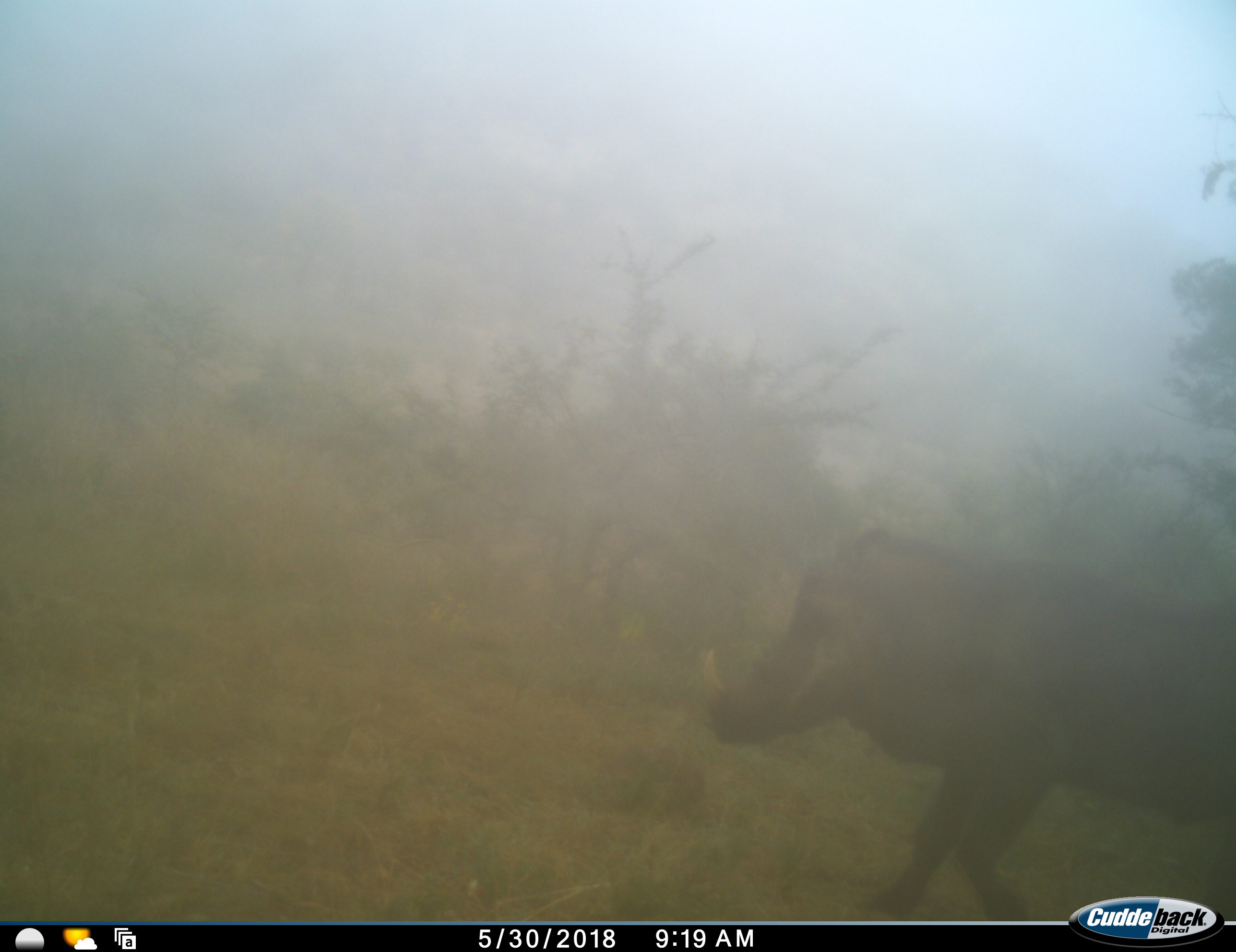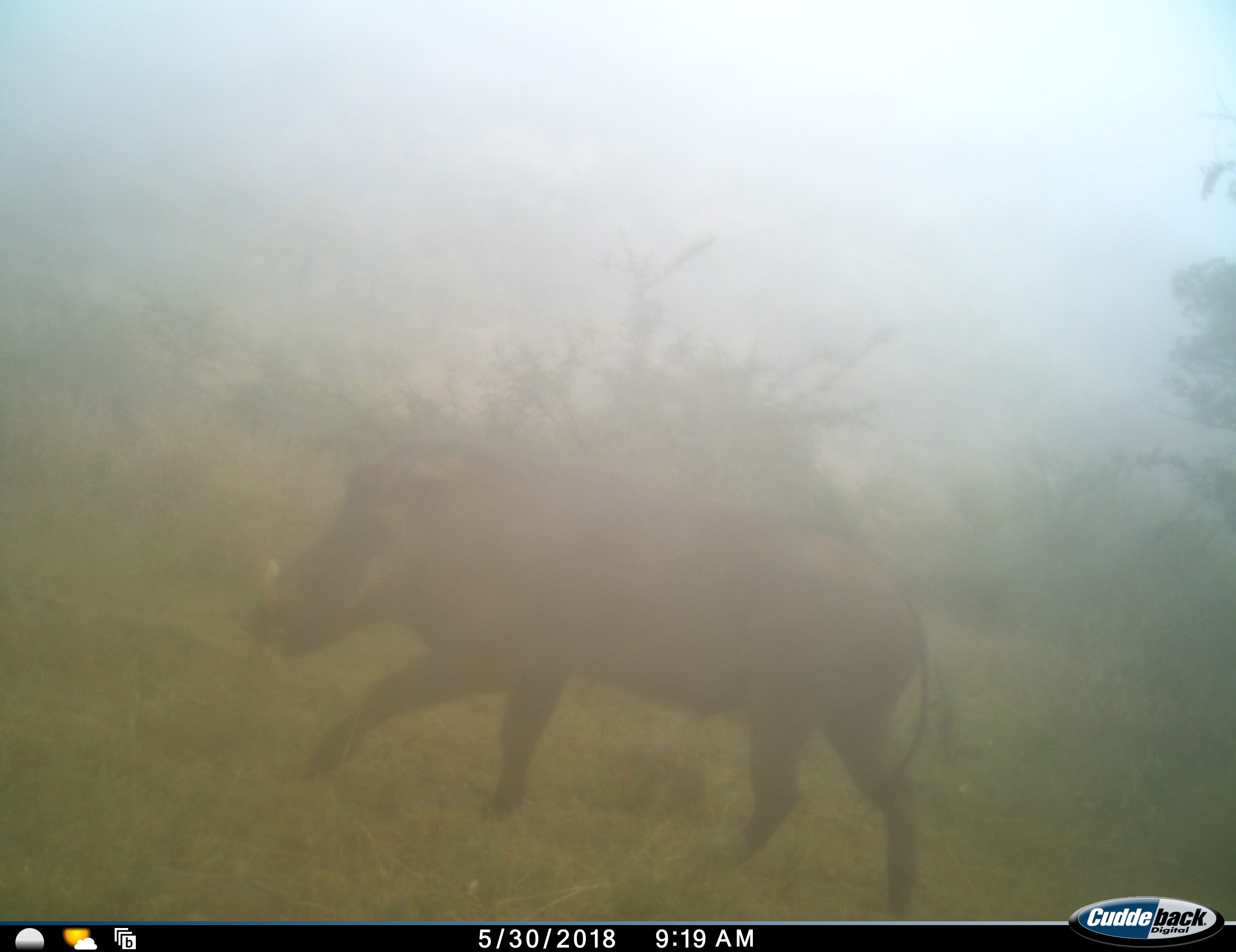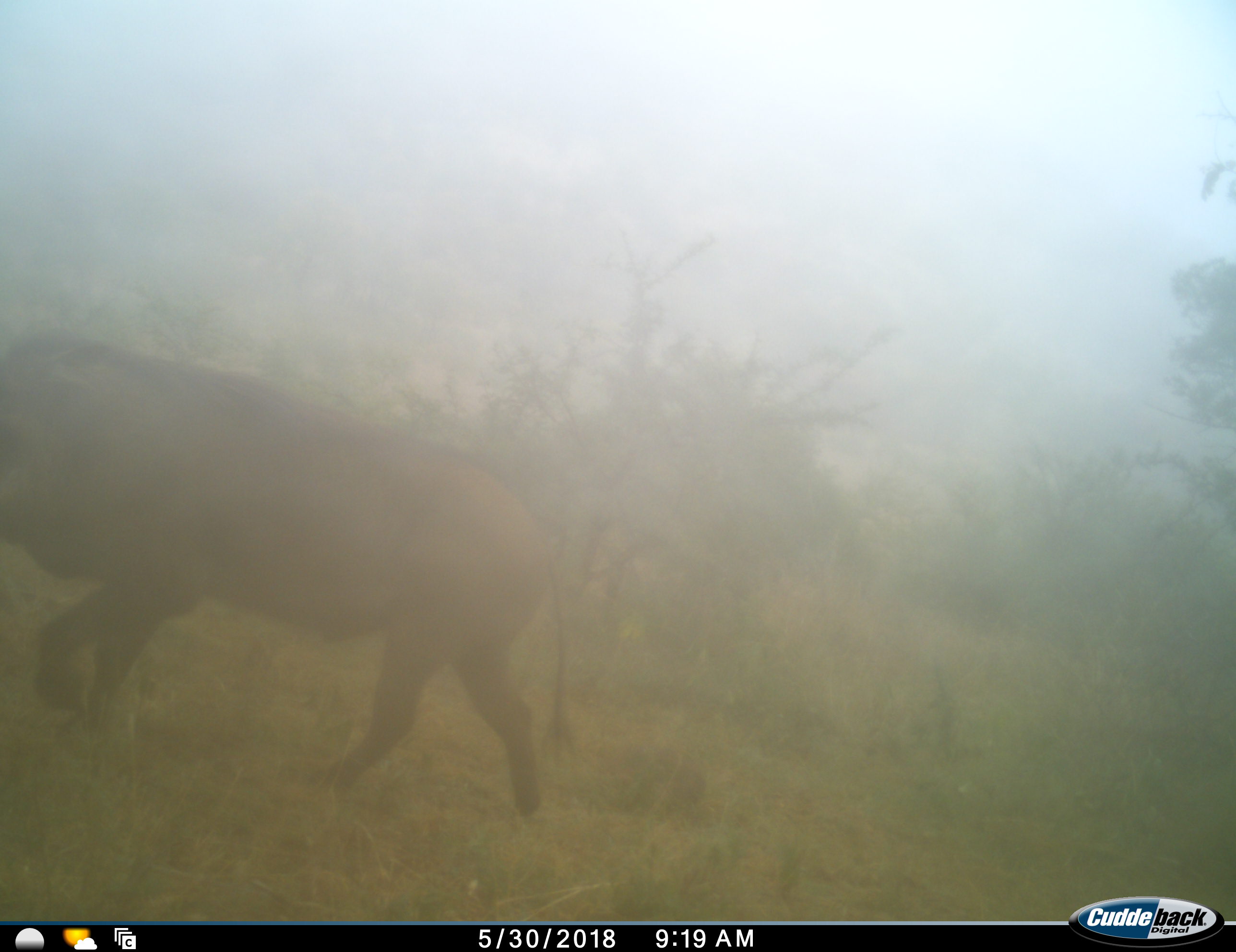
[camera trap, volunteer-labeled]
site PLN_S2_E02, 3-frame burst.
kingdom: Animalia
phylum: Chordata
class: Mammalia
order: Artiodactyla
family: Suidae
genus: Phacochoerus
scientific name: Phacochoerus africanus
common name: warthog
Warthog (Phacochoerus africanus), count 1. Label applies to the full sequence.